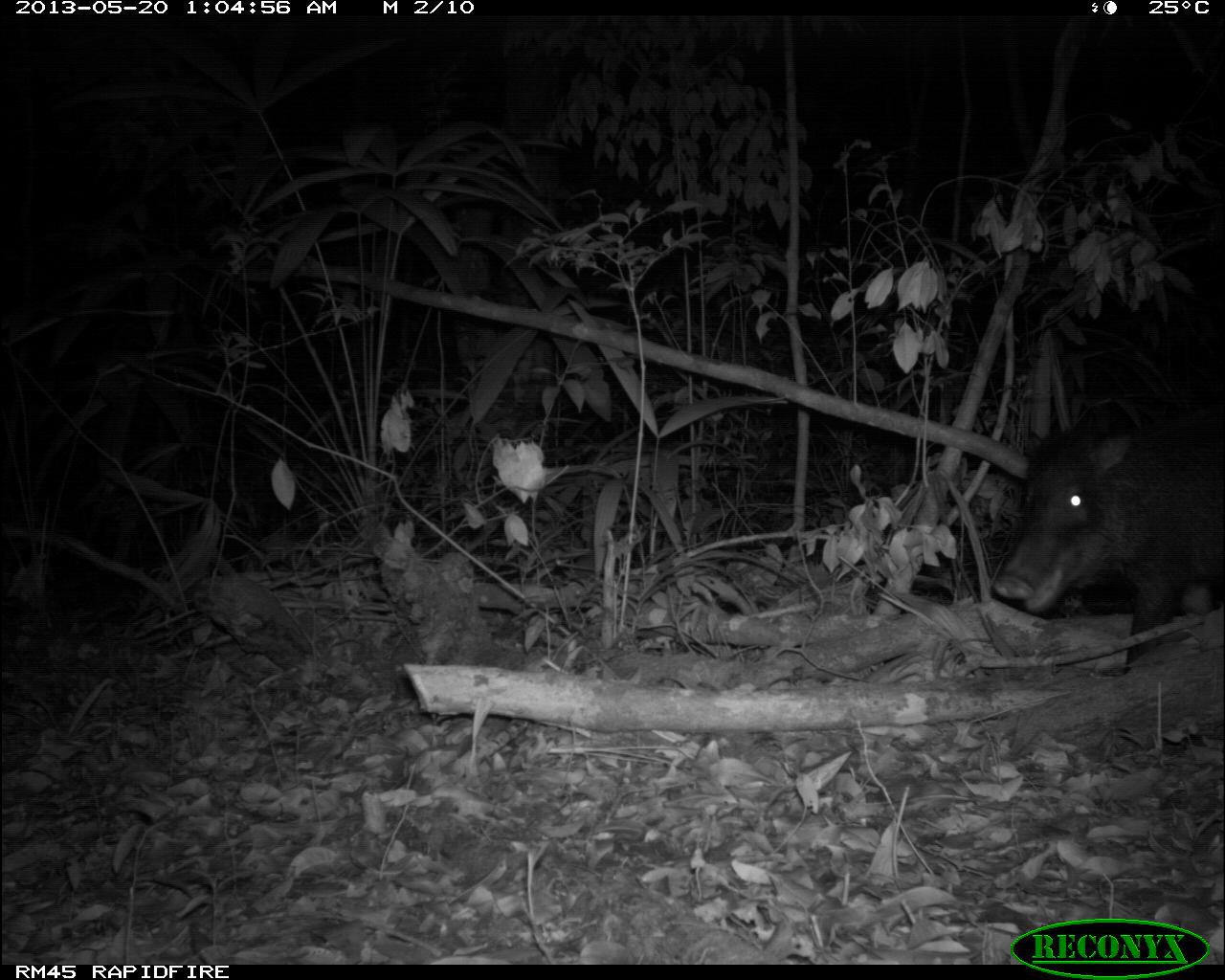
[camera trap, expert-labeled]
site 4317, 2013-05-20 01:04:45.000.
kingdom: Animalia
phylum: Chordata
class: Mammalia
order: Artiodactyla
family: Tayassuidae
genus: Tayassu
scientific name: Tayassu pecari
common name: white-lipped peccary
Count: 5.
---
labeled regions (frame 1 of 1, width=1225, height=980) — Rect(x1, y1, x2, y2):
tayassu pecari: Rect(986, 393, 1219, 675)